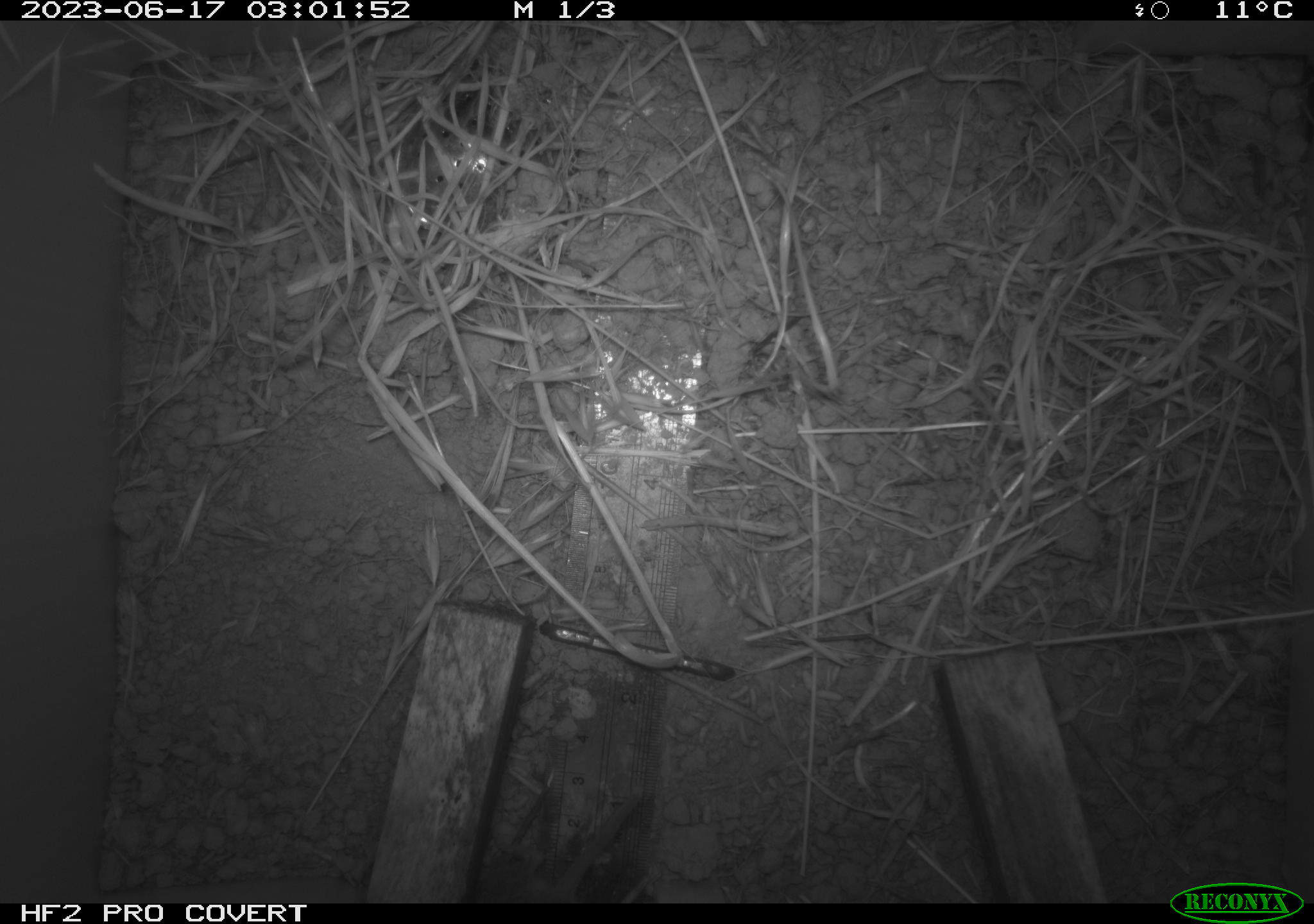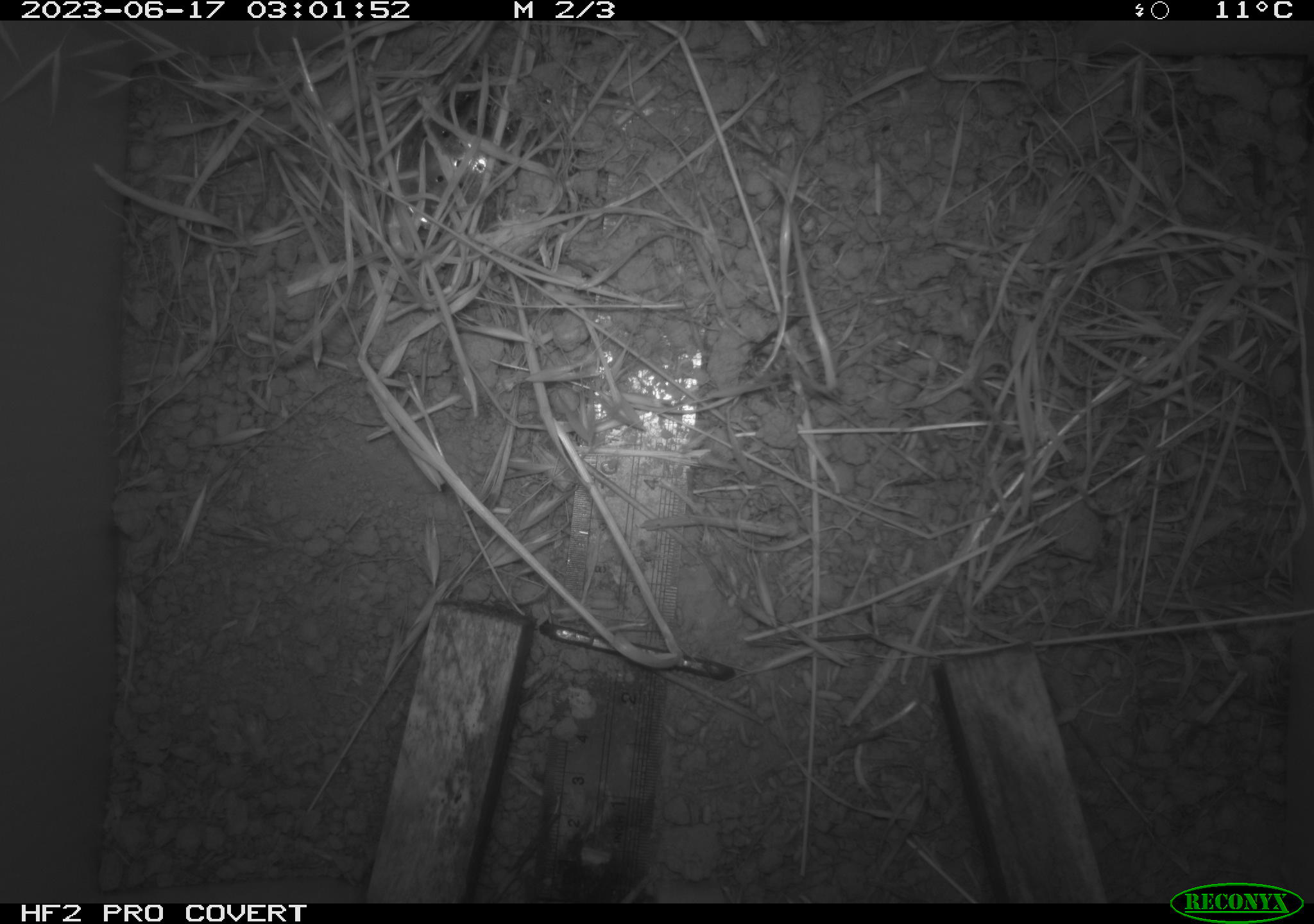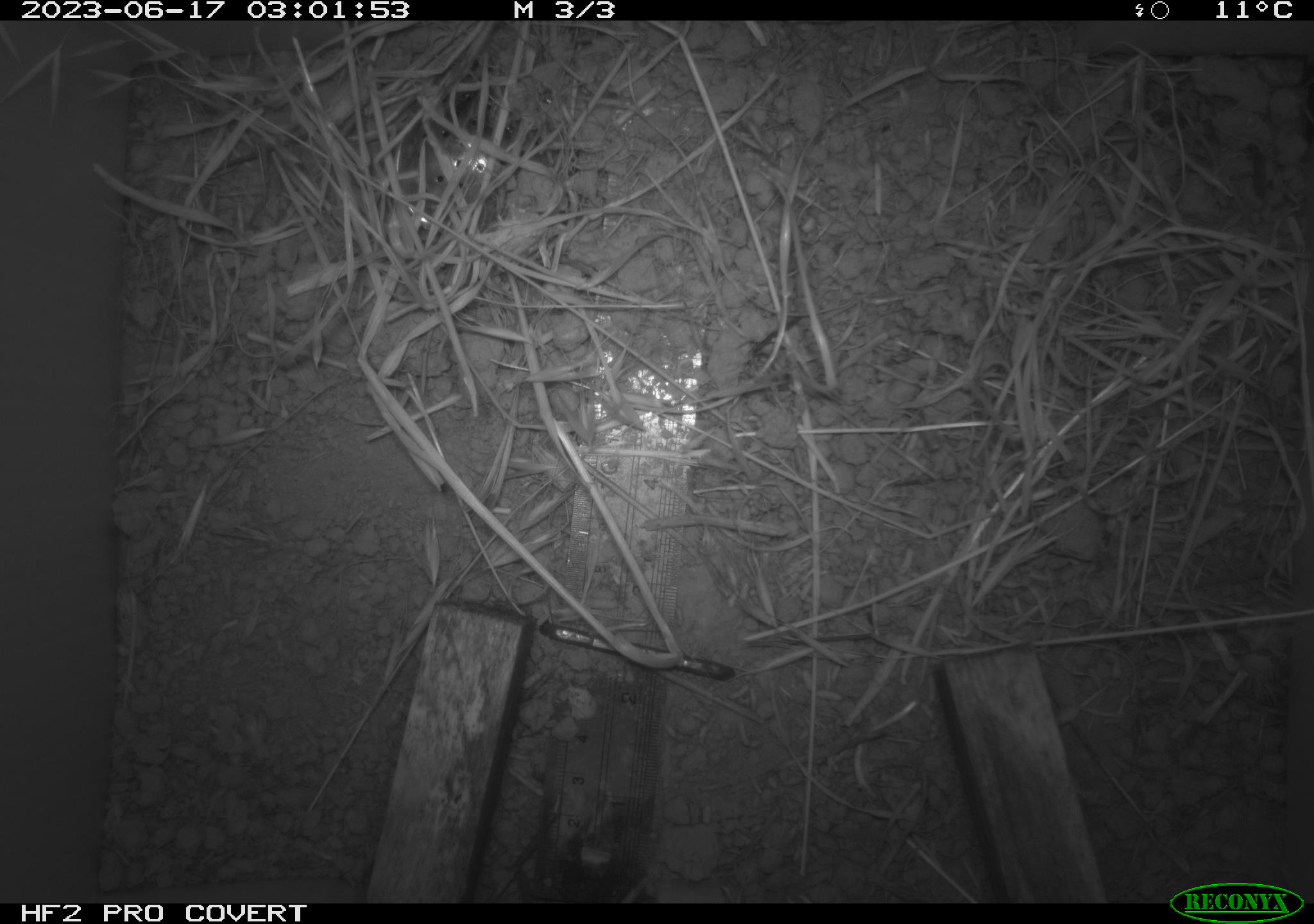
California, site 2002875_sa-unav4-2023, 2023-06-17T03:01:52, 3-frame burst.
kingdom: Animalia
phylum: Chordata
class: Mammalia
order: Rodentia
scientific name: Rodentia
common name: mouse species